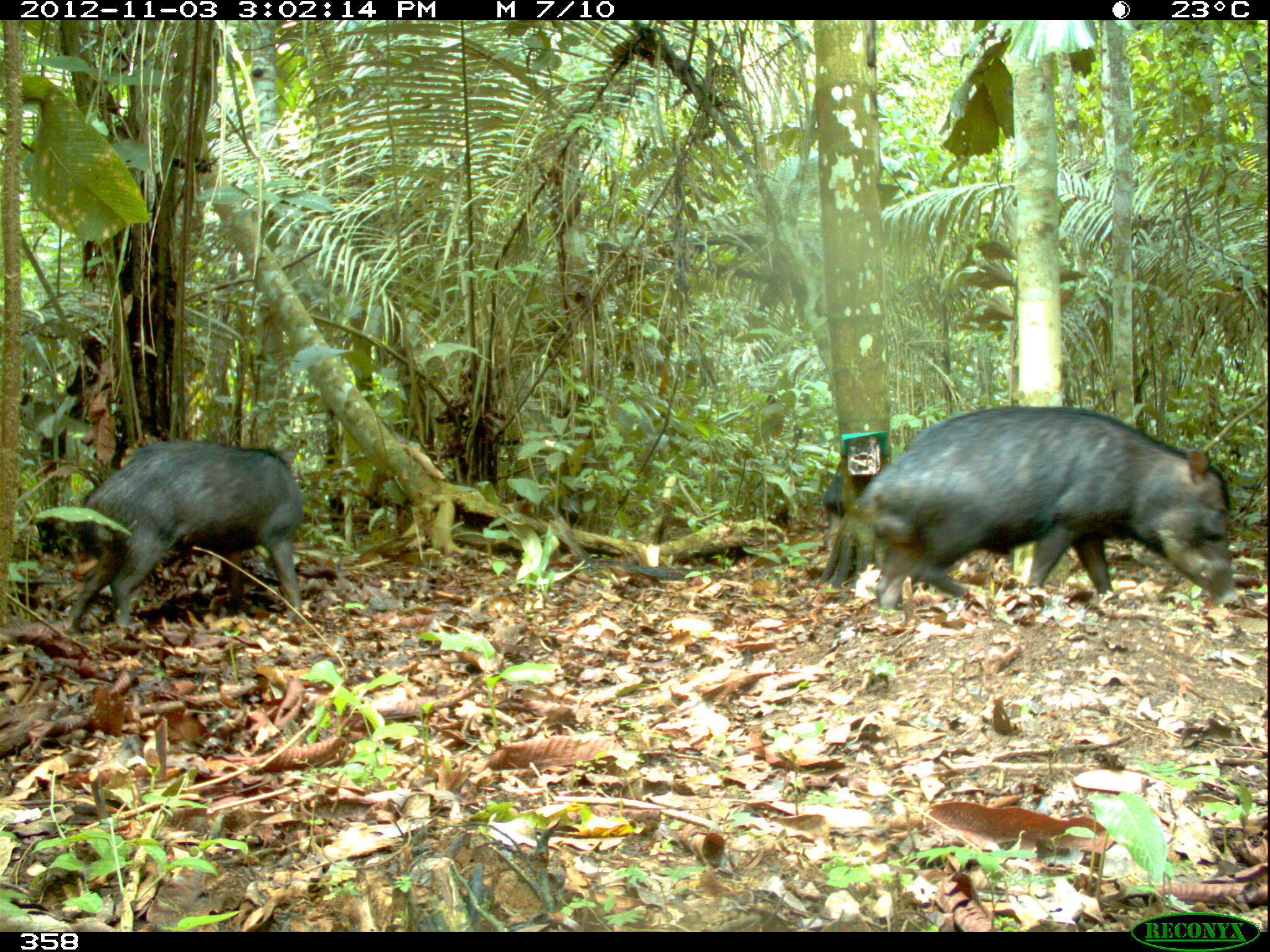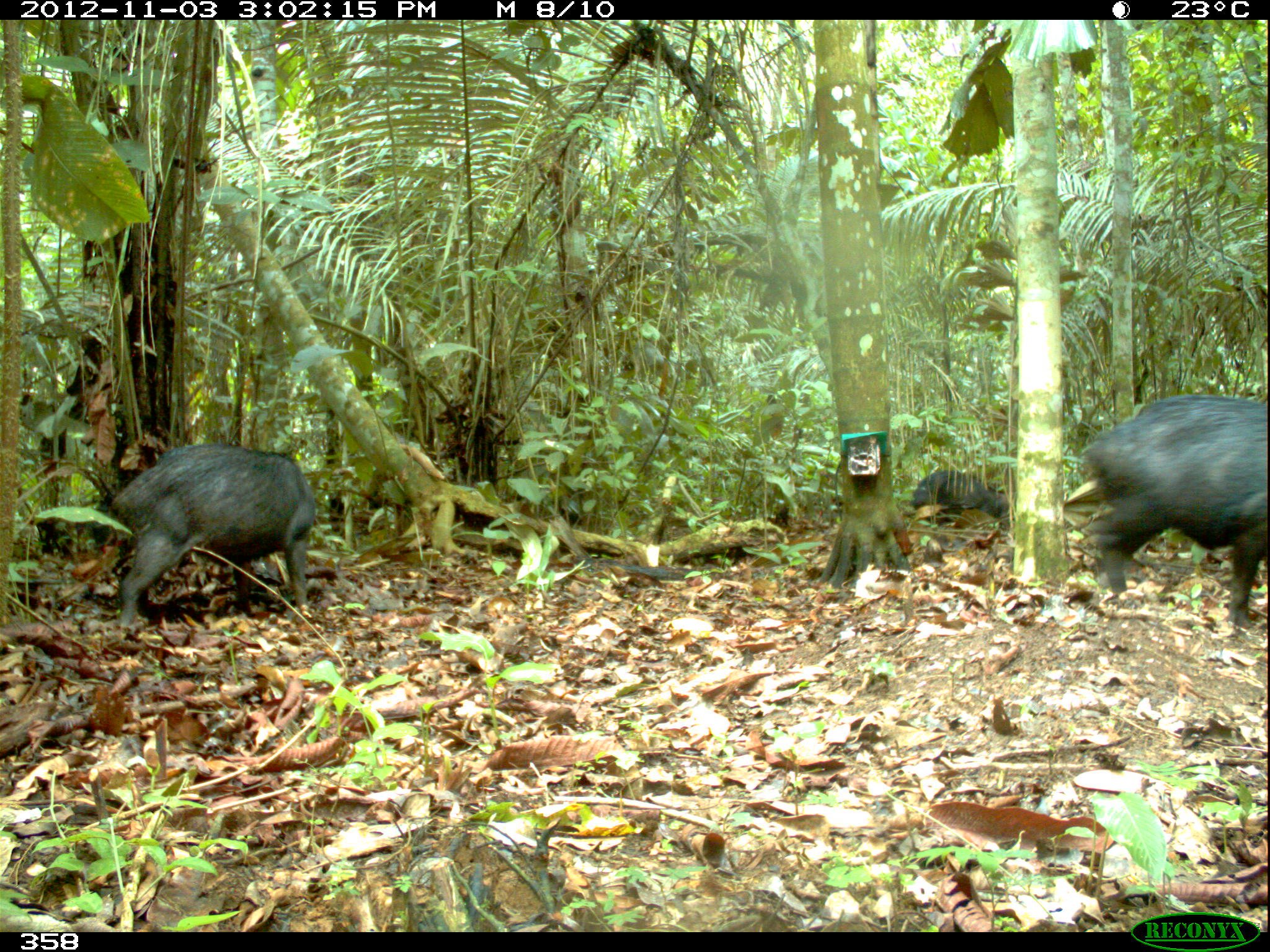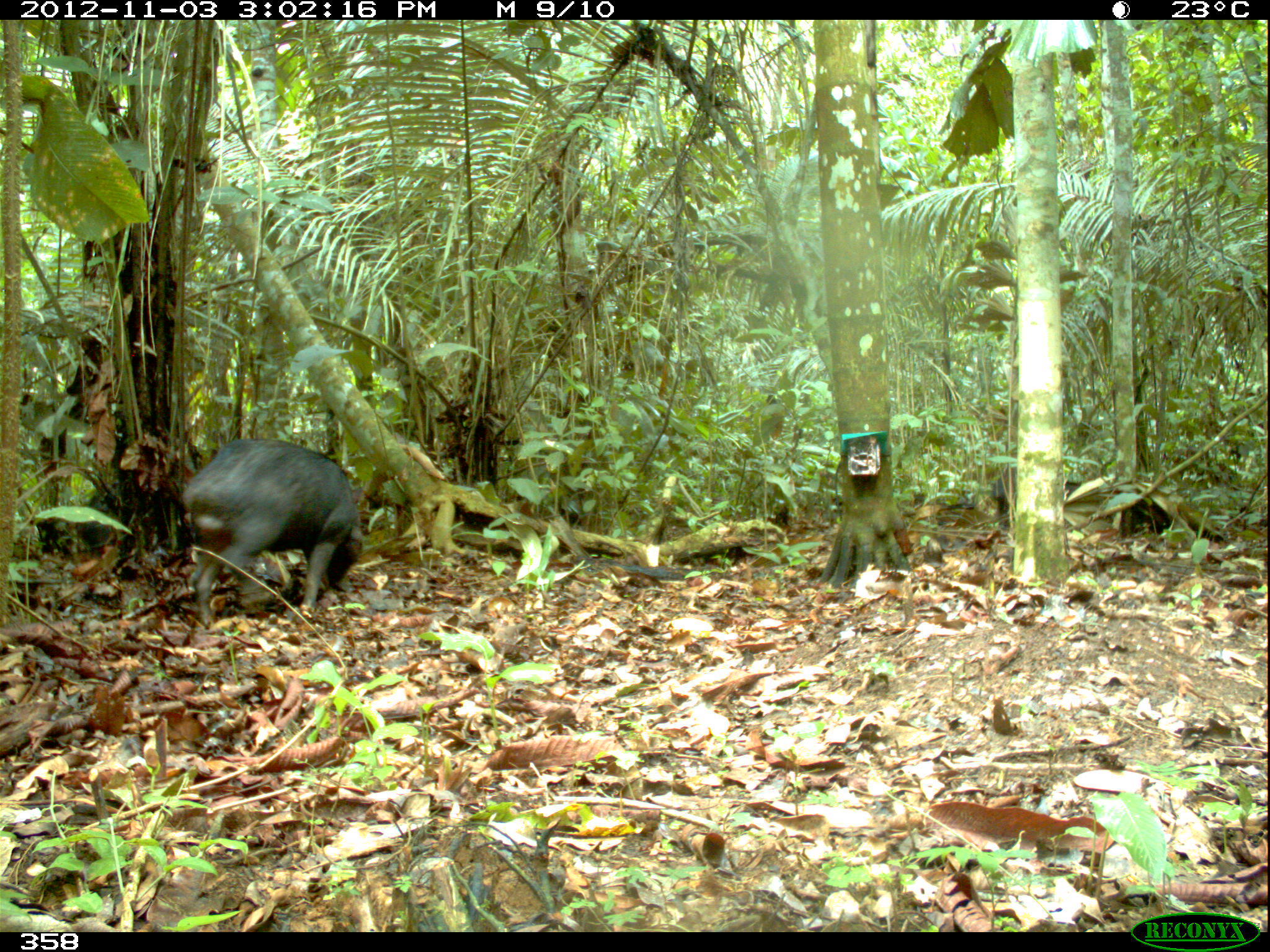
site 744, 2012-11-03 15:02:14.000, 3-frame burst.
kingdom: Animalia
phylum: Chordata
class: Mammalia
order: Artiodactyla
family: Tayassuidae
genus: Tayassu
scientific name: Tayassu pecari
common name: white-lipped peccary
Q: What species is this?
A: Tayassu pecari (white-lipped peccary).